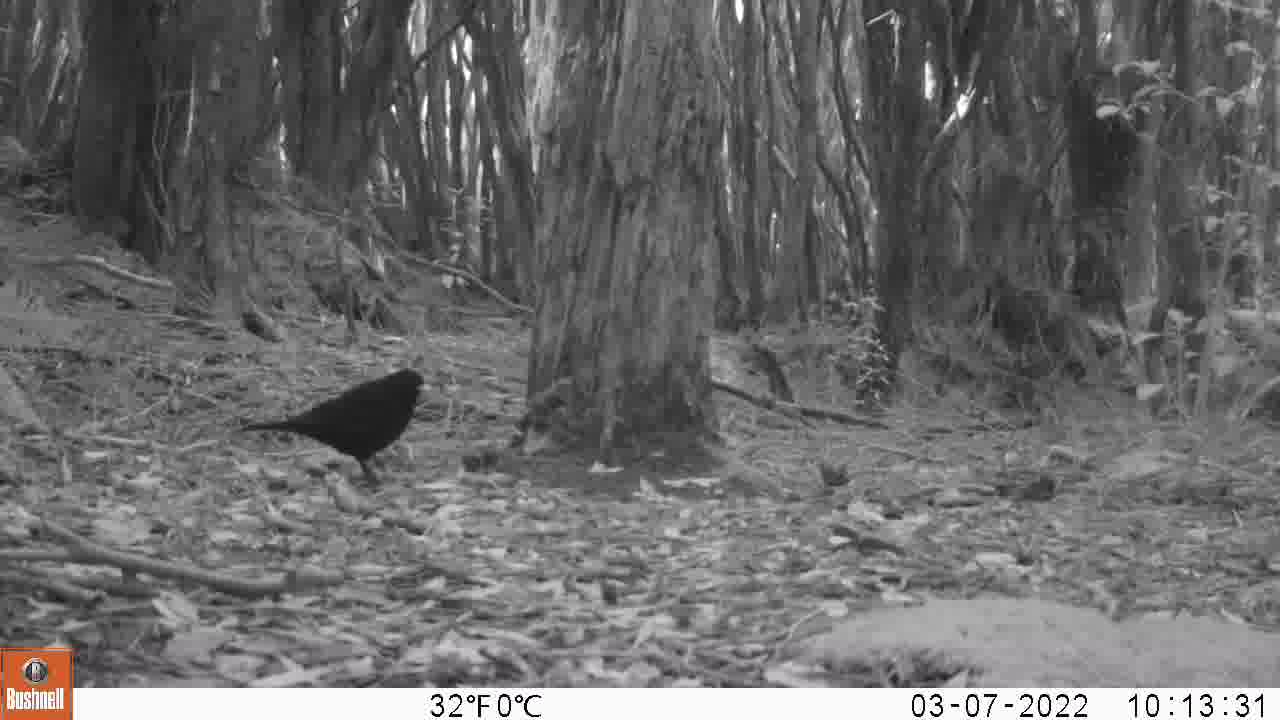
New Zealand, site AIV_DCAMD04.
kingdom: Animalia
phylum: Chordata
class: Aves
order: Passeriformes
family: Turdidae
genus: Turdus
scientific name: Turdus merula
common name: eurasian blackbird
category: blackbird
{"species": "blackbird (eurasian blackbird) (Turdus merula)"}